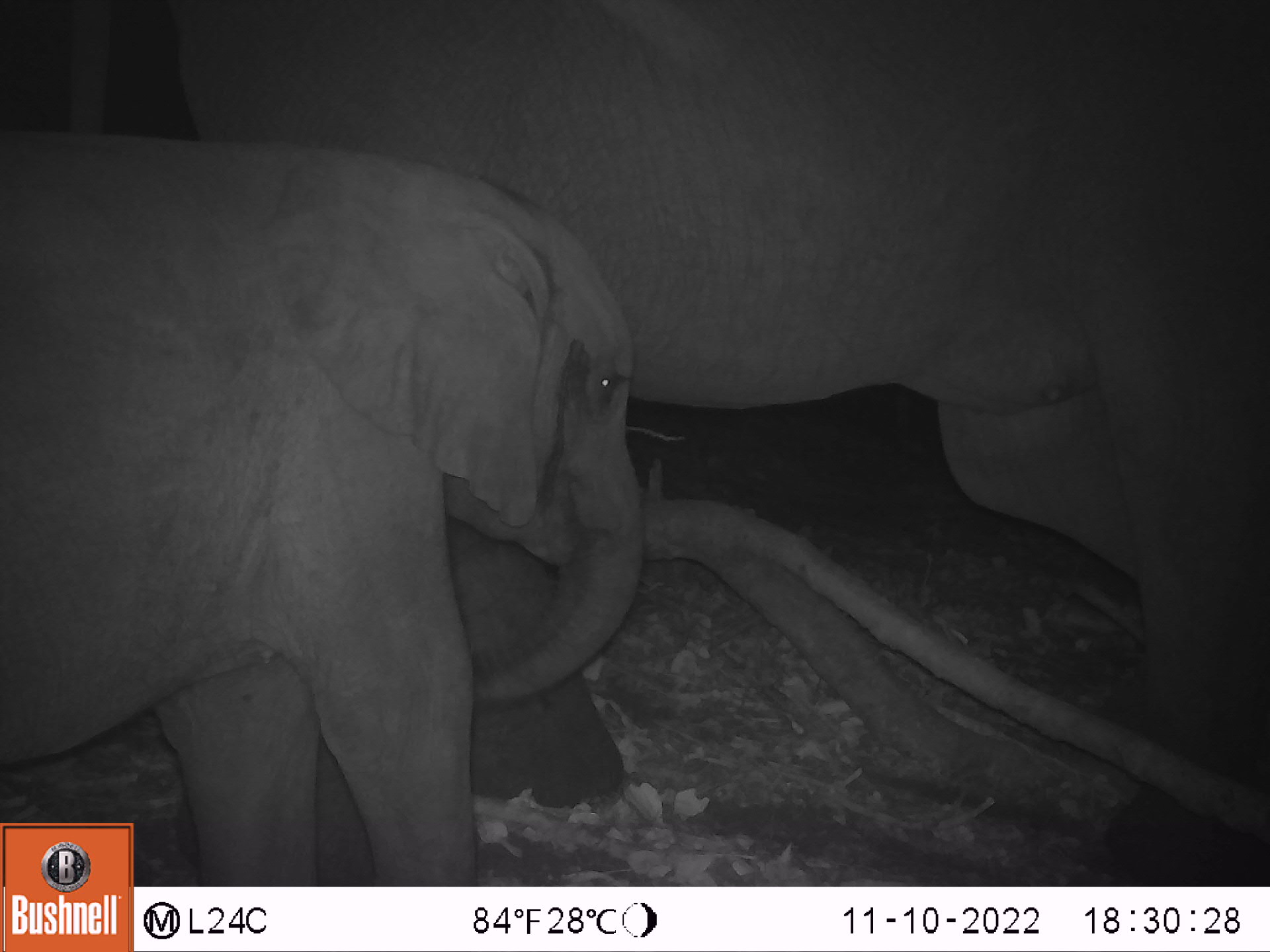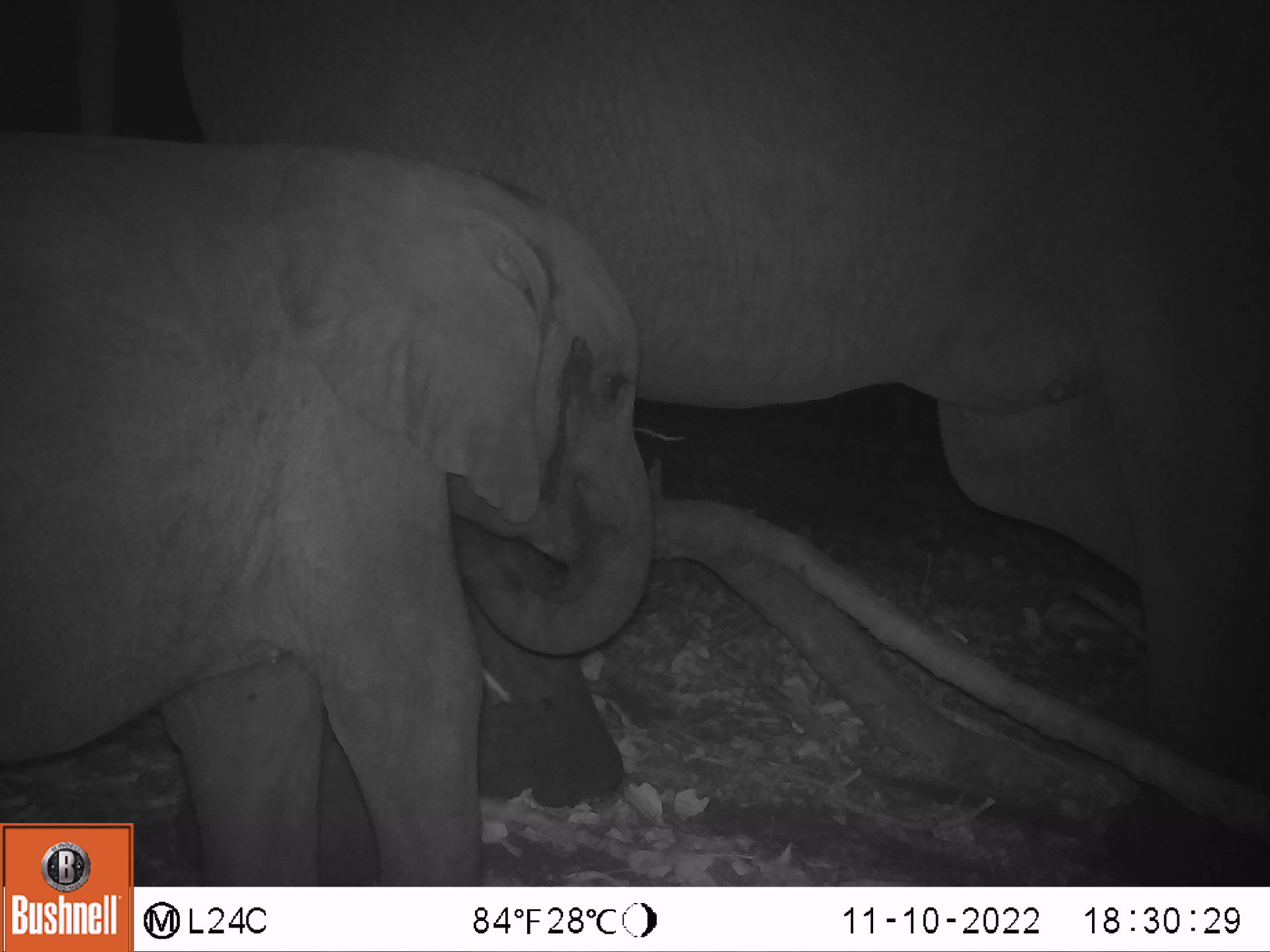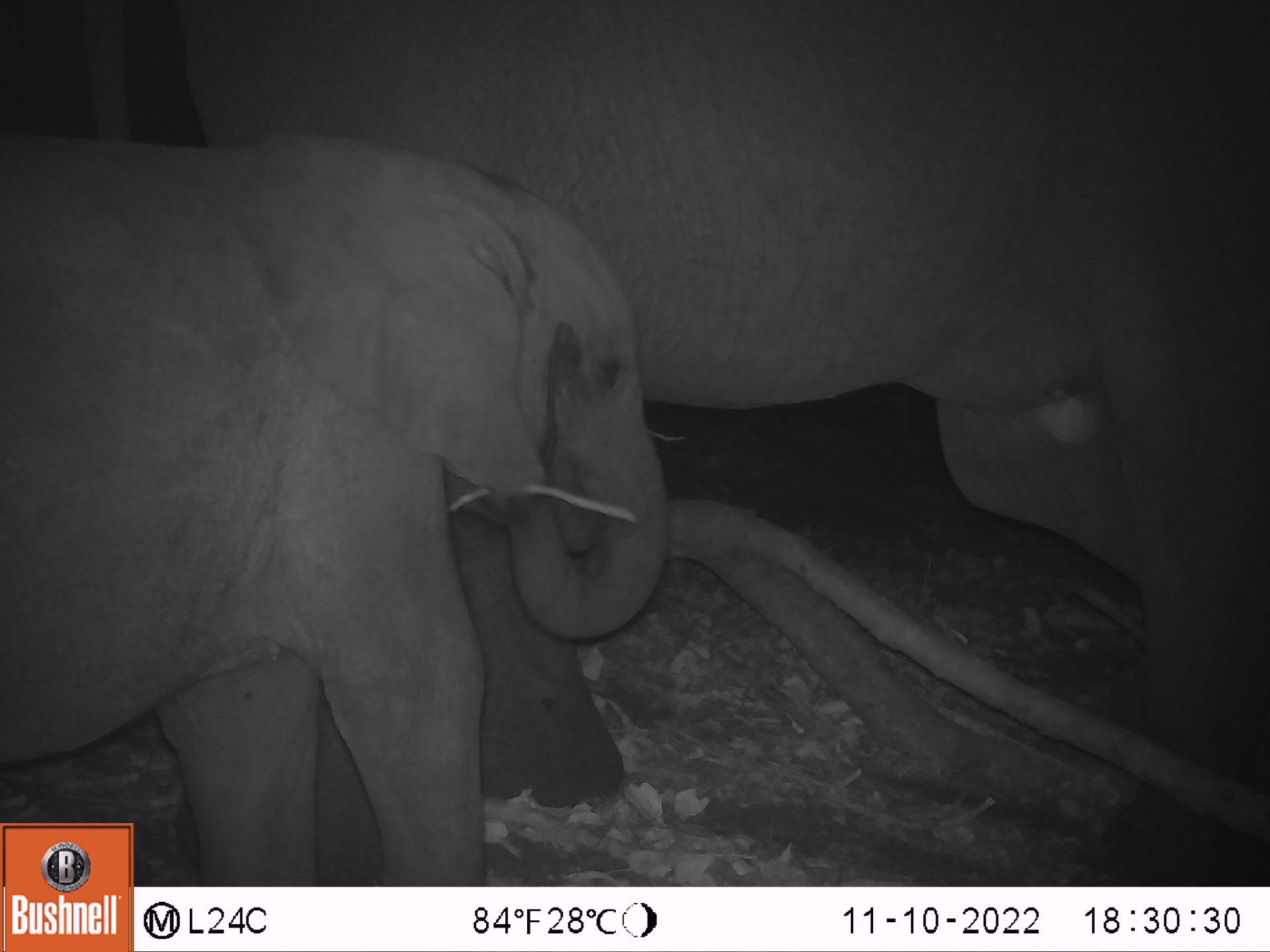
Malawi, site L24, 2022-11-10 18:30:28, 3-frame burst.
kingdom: Animalia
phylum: Chordata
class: Mammalia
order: Proboscidea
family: Elephantidae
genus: Loxodonta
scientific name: Loxodonta africana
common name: african savanna elephant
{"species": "african savanna elephant (Loxodonta africana)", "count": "2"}